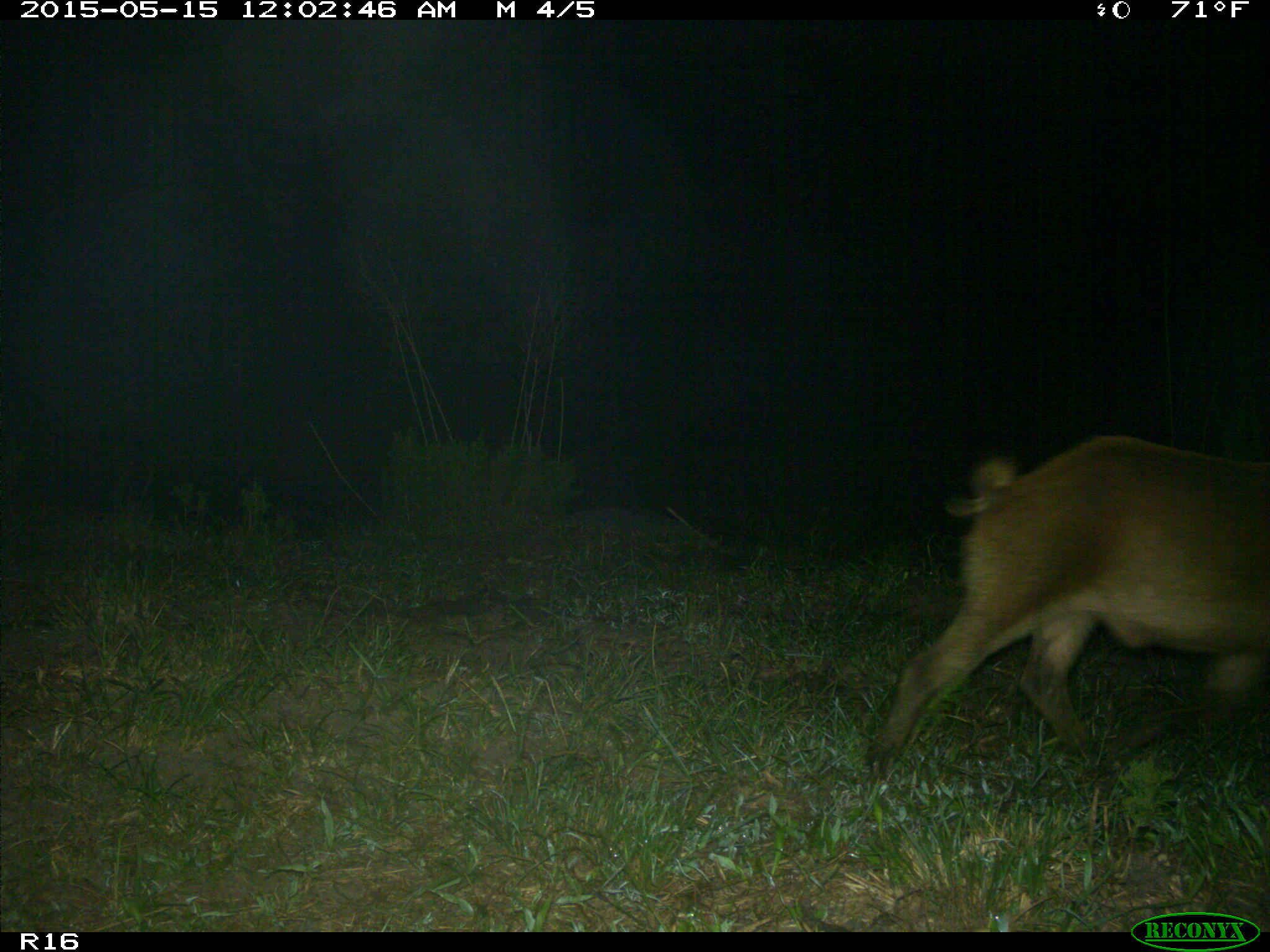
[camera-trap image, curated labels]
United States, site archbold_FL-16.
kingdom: Animalia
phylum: Chordata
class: Mammalia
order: Artiodactyla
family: Suidae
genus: Sus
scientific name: Sus scrofa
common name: wild boar